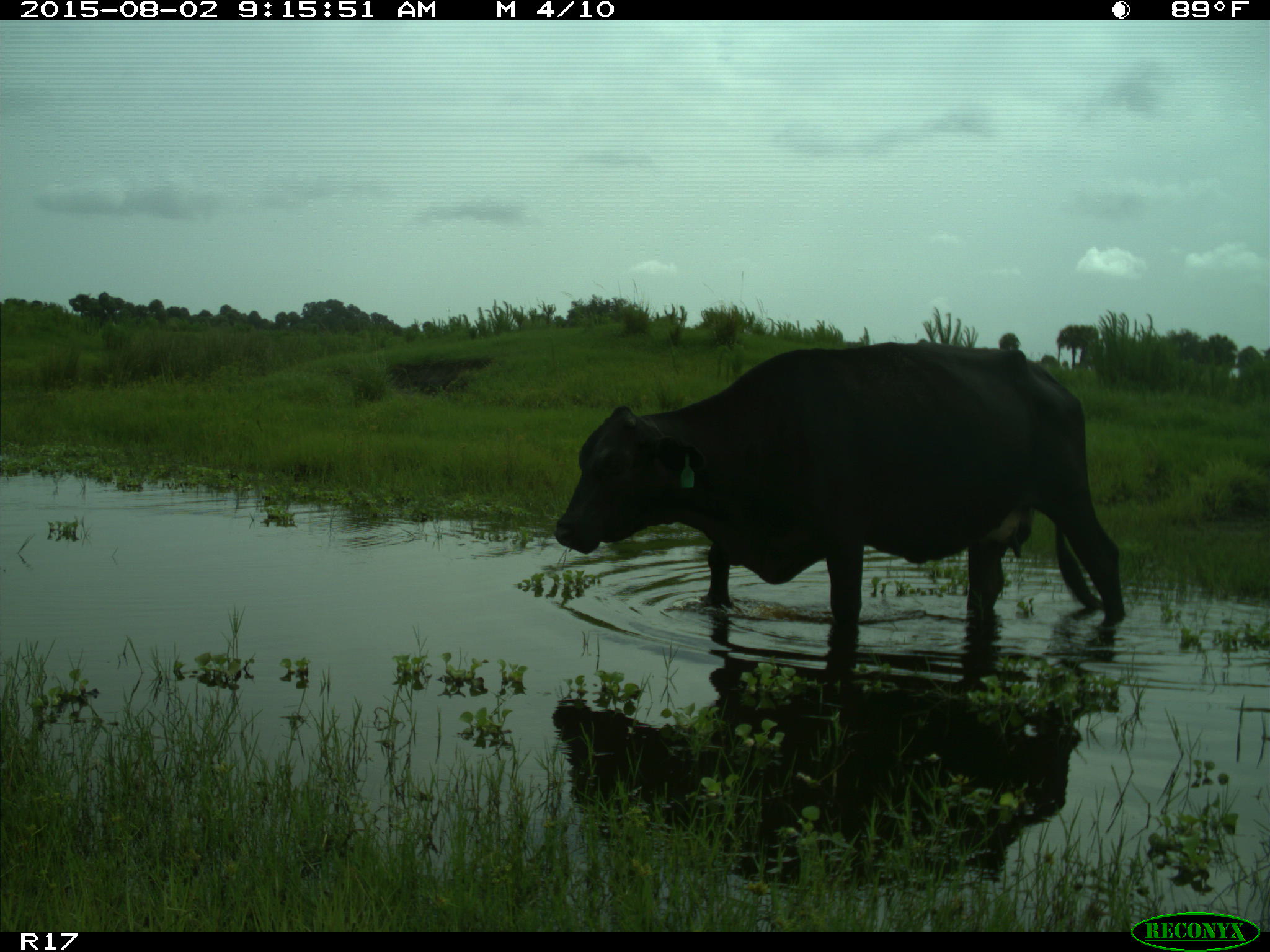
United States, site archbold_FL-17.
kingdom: Animalia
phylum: Chordata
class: Mammalia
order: Artiodactyla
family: Bovidae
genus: Bos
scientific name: Bos taurus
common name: domestic cow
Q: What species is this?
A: Bos taurus (domestic cow).